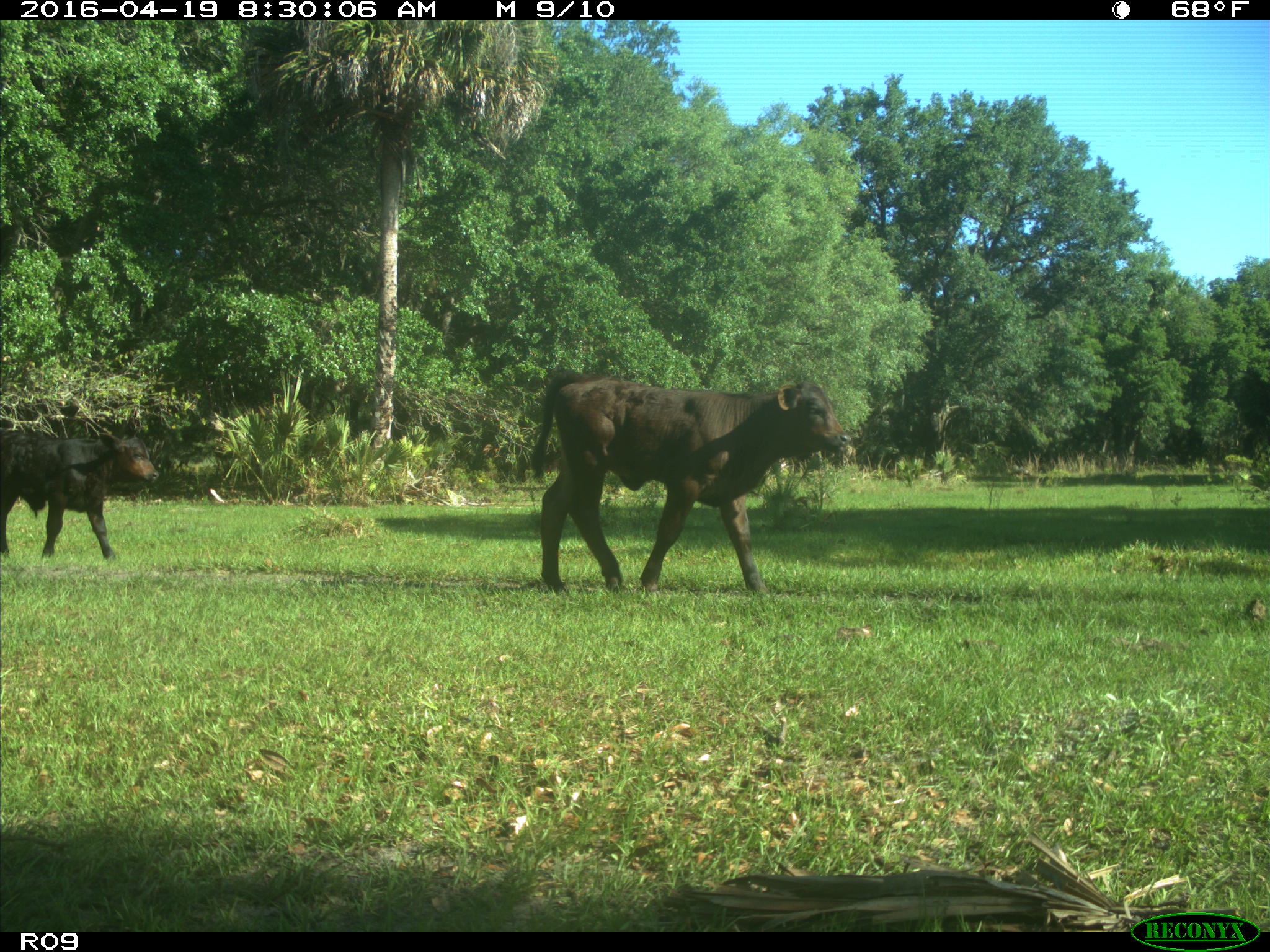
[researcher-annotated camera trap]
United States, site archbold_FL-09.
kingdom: Animalia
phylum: Chordata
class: Mammalia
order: Artiodactyla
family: Bovidae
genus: Bos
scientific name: Bos taurus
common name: domestic cow